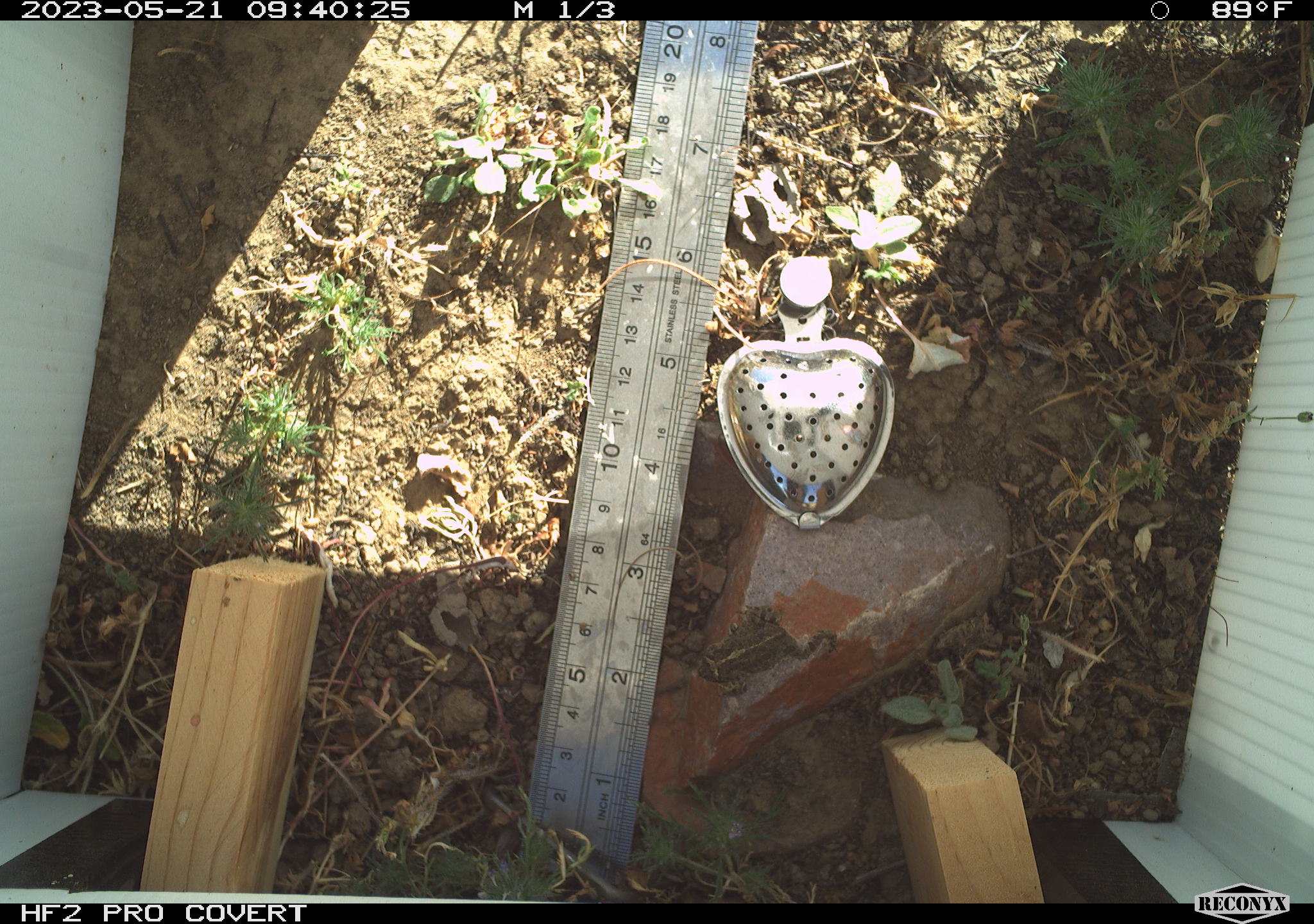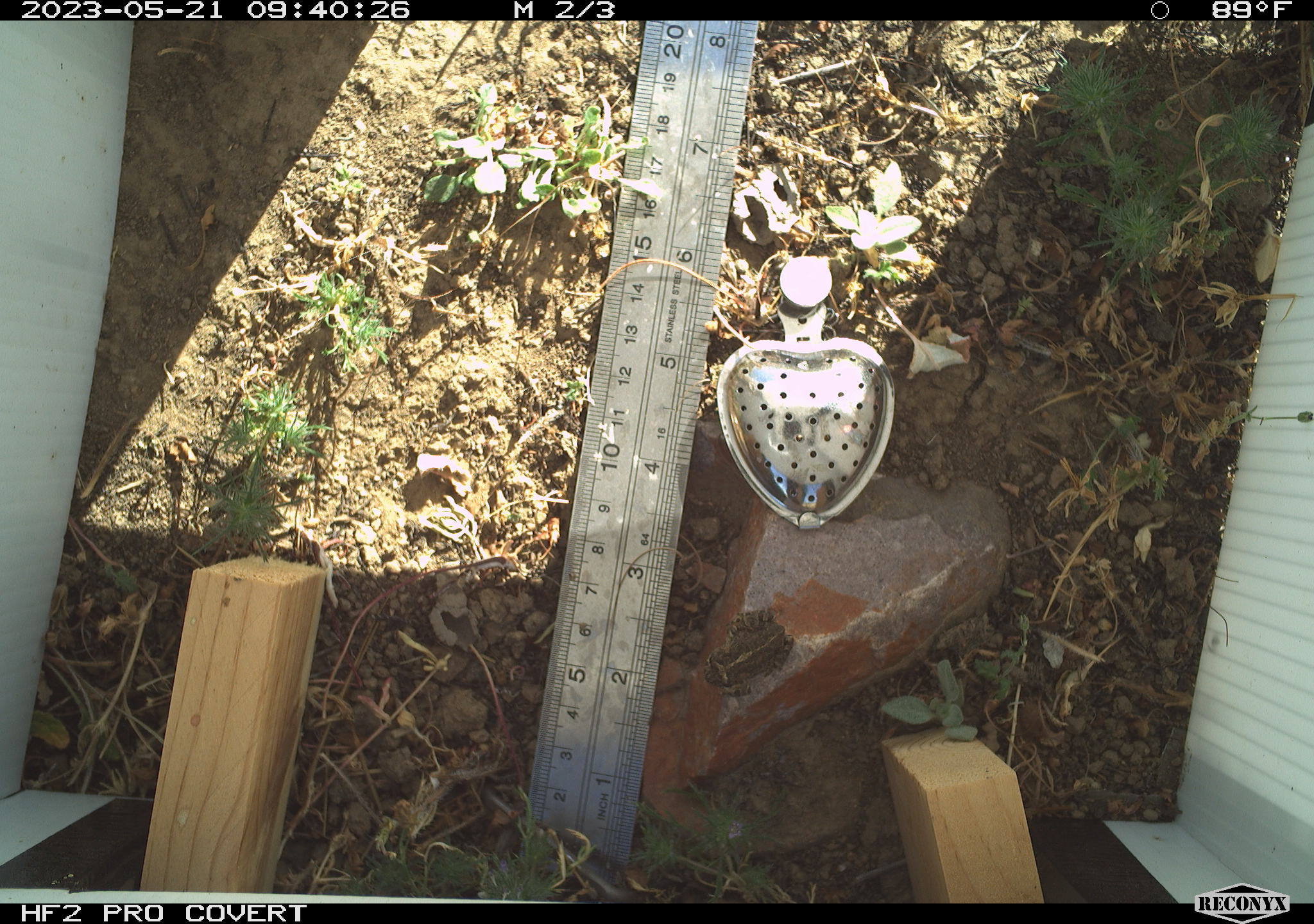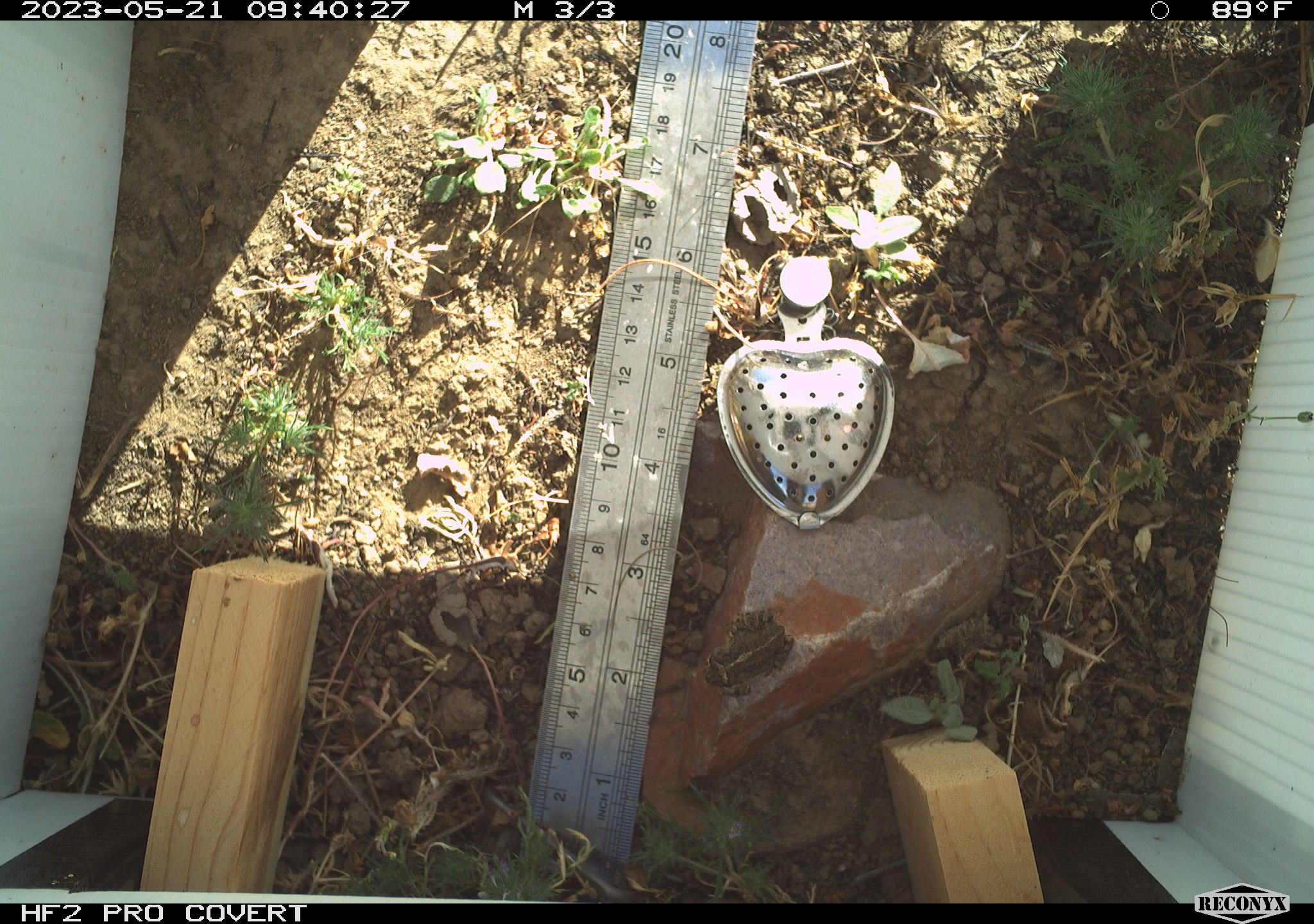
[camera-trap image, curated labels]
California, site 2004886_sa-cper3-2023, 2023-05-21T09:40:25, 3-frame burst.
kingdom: Animalia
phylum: Chordata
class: Amphibia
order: Anura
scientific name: Anura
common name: frogs